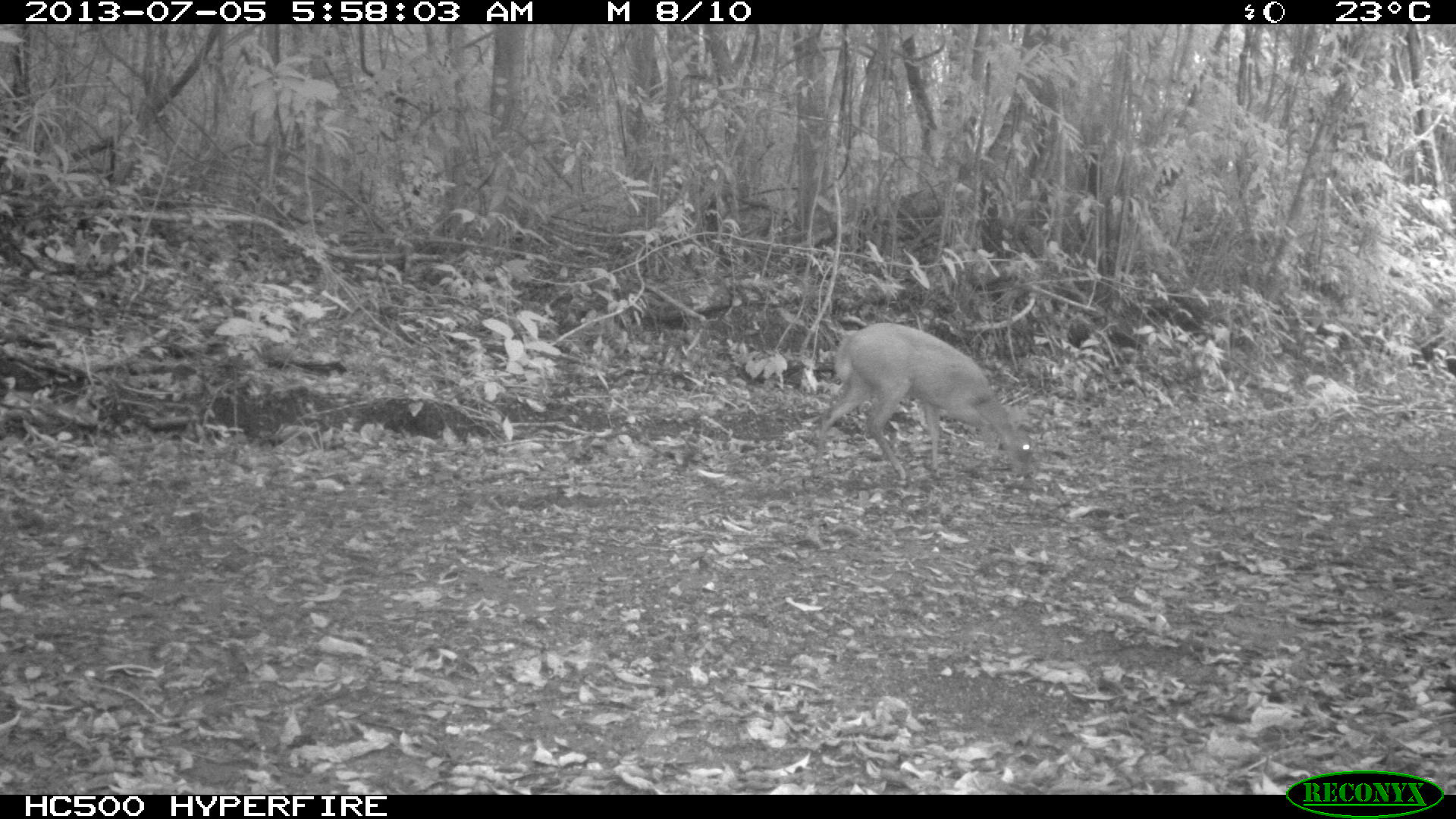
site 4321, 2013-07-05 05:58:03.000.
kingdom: Animalia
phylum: Chordata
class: Mammalia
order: Artiodactyla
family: Cervidae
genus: Mazama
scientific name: Mazama temama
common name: central american red brocket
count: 1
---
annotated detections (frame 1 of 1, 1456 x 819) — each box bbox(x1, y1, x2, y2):
mazama temama: bbox(815, 323, 1035, 484)